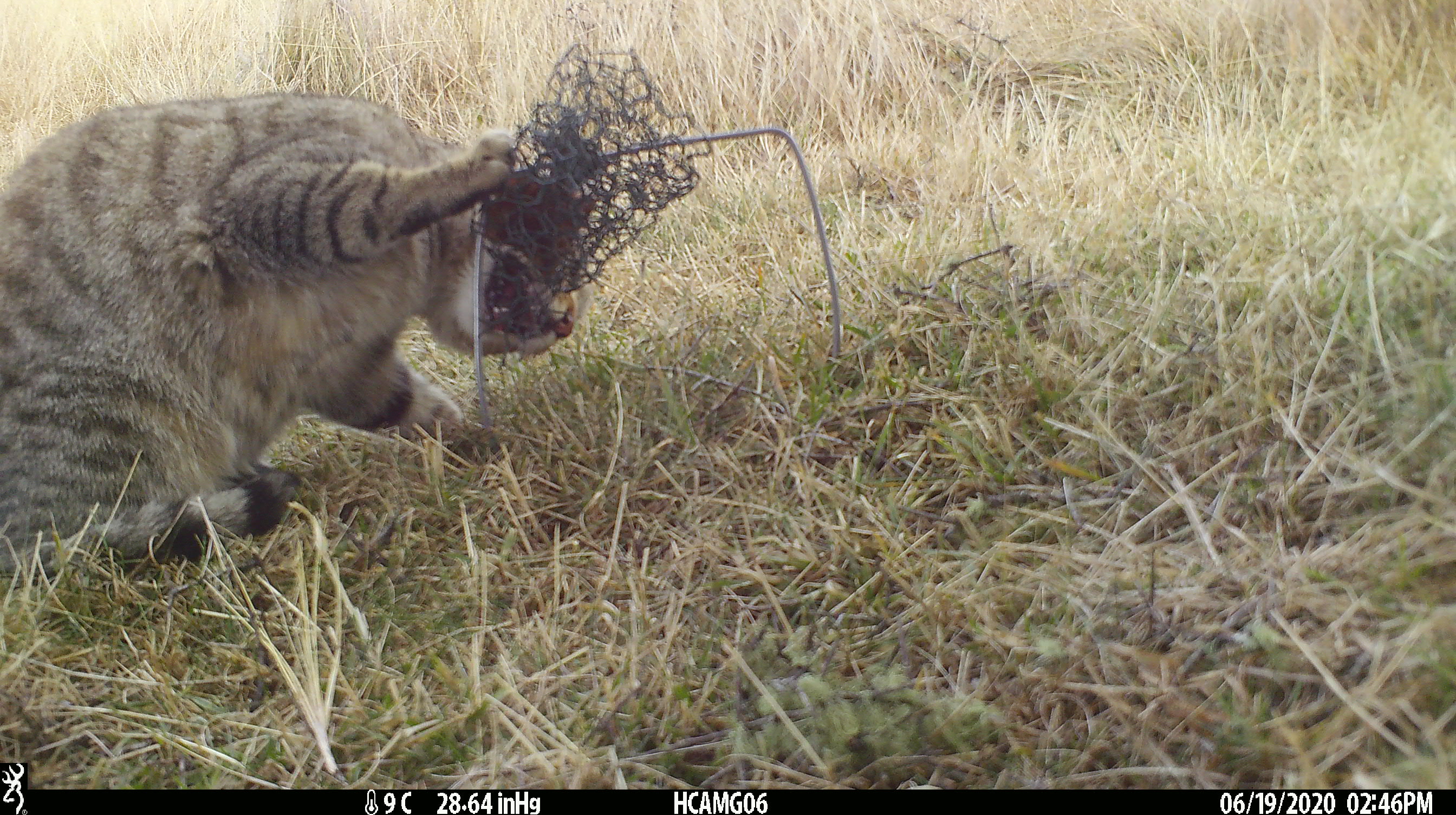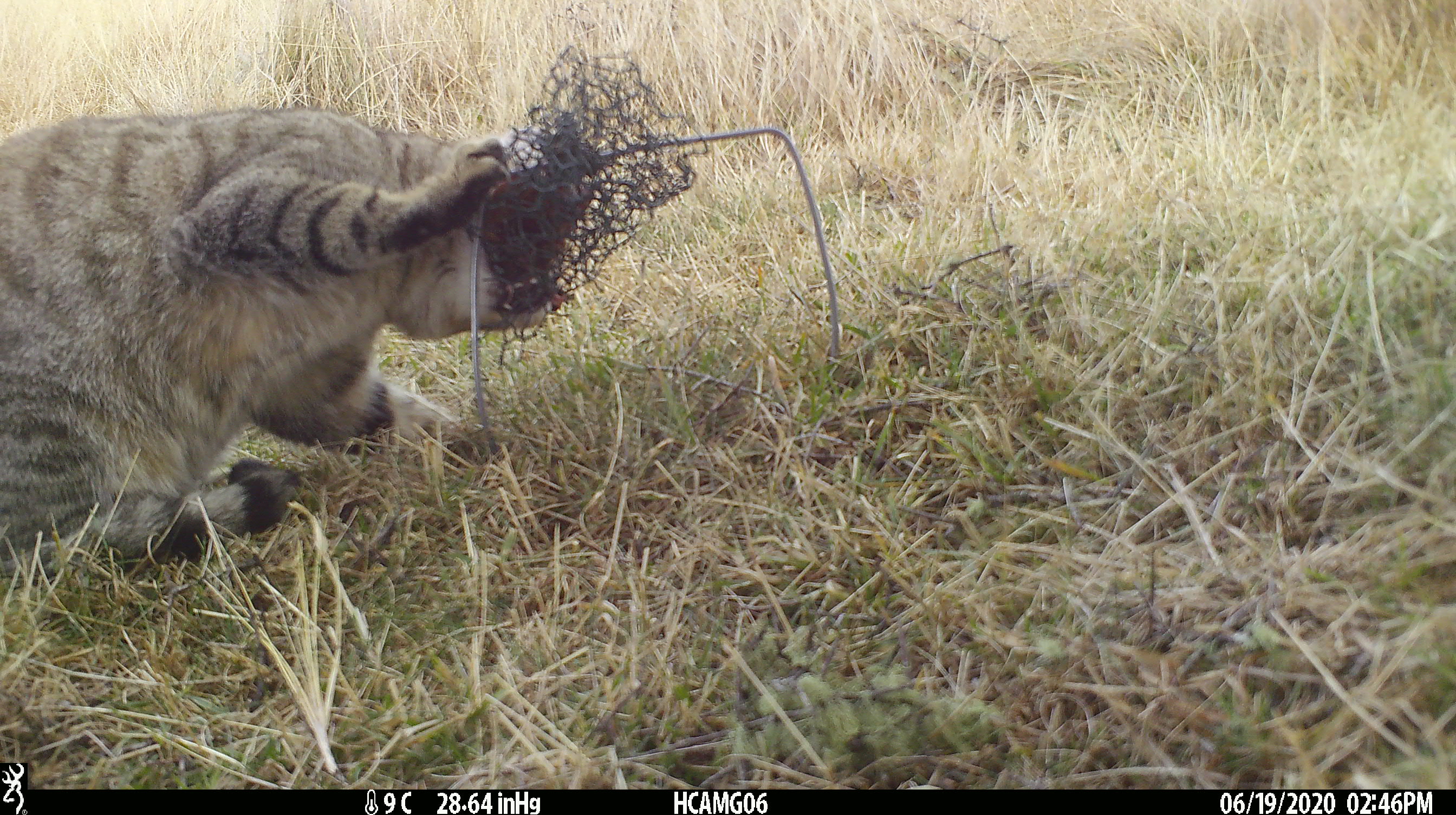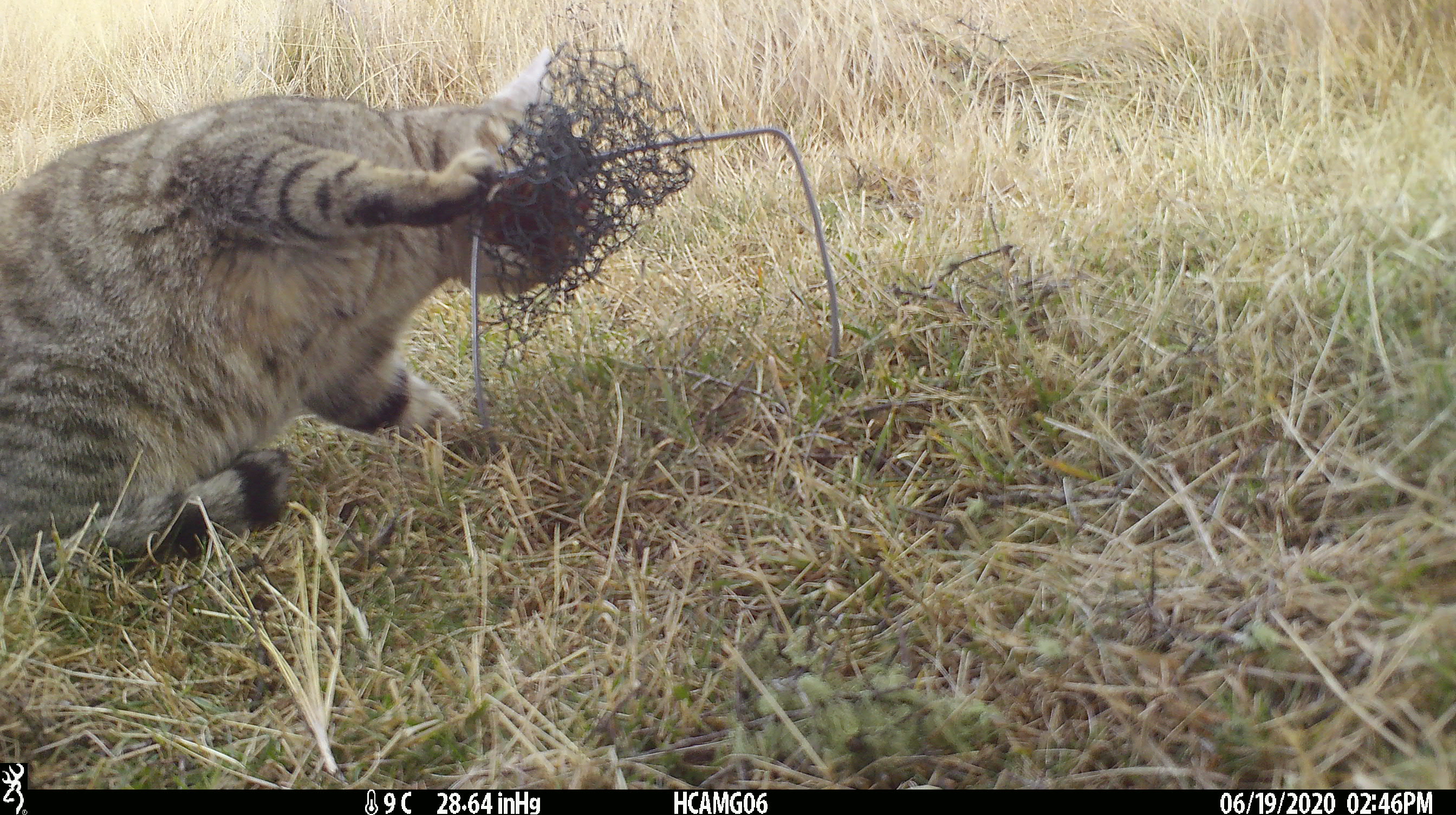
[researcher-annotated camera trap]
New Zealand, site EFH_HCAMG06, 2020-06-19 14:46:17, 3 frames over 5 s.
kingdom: Animalia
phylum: Chordata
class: Mammalia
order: Carnivora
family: Felidae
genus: Felis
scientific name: Felis catus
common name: domestic cat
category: cat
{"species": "cat (domestic cat) (Felis catus)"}